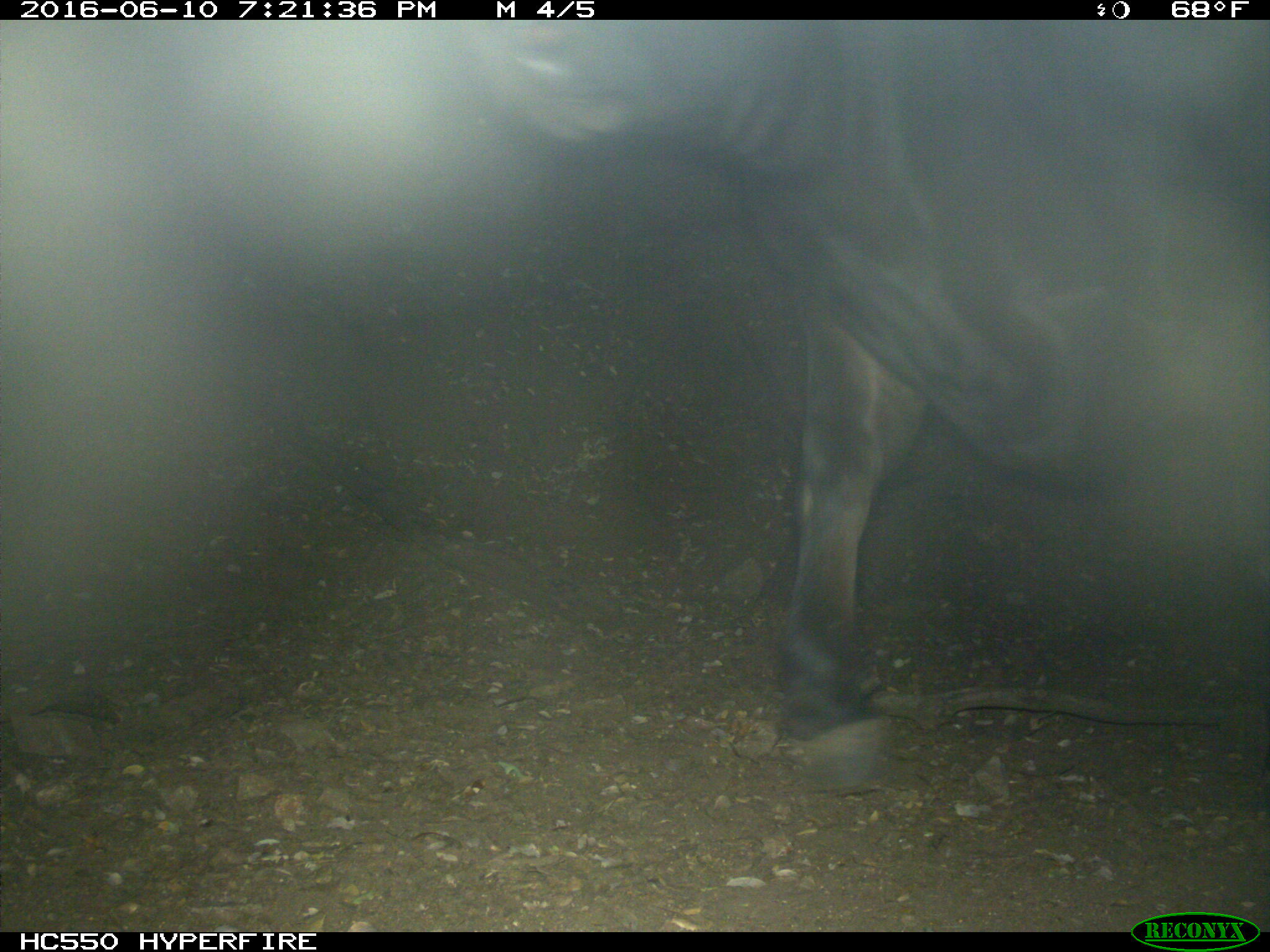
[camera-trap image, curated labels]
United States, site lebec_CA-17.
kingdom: Animalia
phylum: Chordata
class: Mammalia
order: Artiodactyla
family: Bovidae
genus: Bos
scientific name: Bos taurus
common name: domestic cow